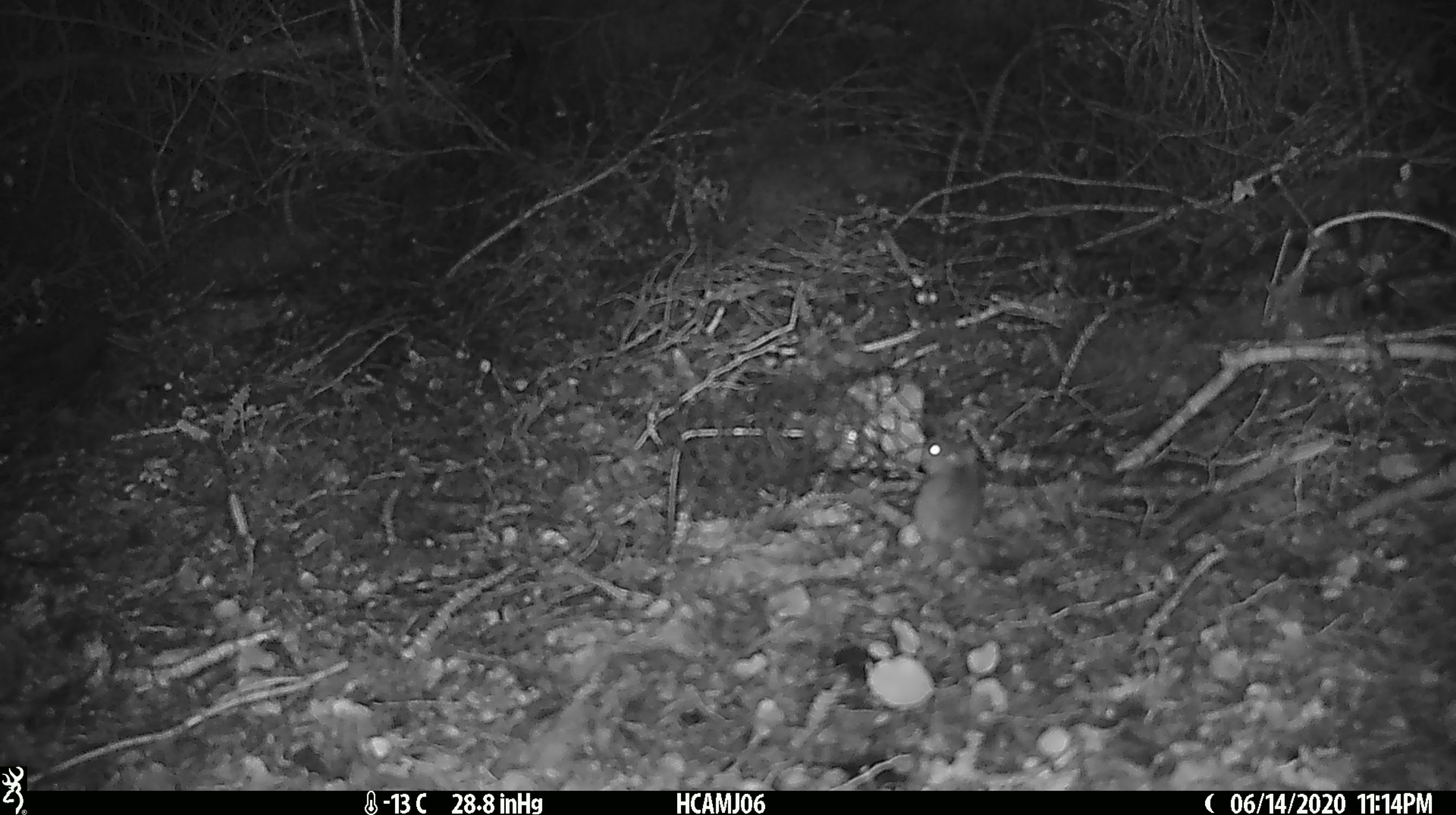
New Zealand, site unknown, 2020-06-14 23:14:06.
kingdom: Animalia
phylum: Chordata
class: Mammalia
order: Rodentia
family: Muridae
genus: Mus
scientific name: Mus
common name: mouse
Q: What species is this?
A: Mouse (Mus).